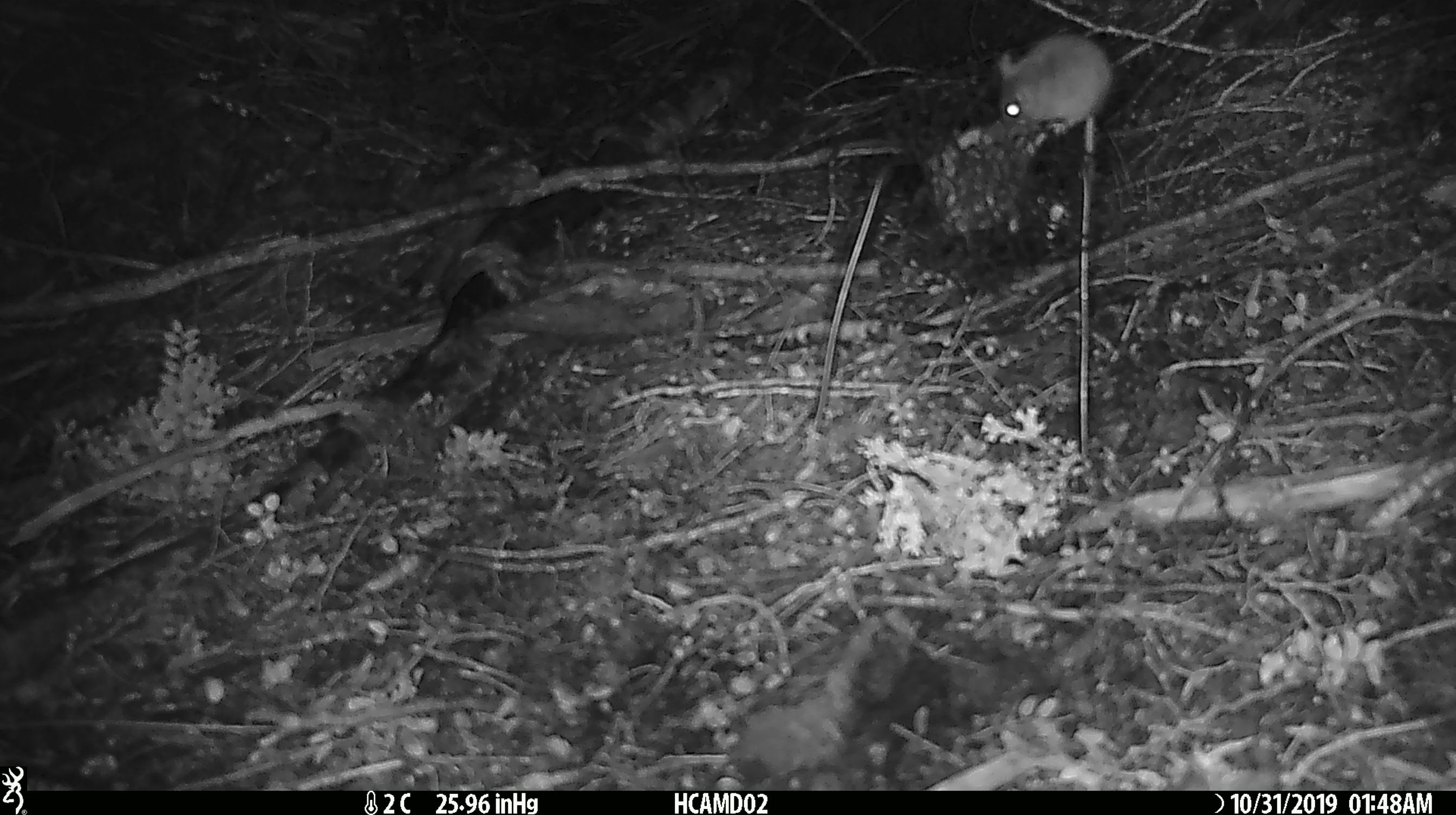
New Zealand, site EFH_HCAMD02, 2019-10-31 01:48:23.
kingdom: Animalia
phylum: Chordata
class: Mammalia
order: Rodentia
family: Muridae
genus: Mus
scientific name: Mus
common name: mouse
Mouse (Mus).